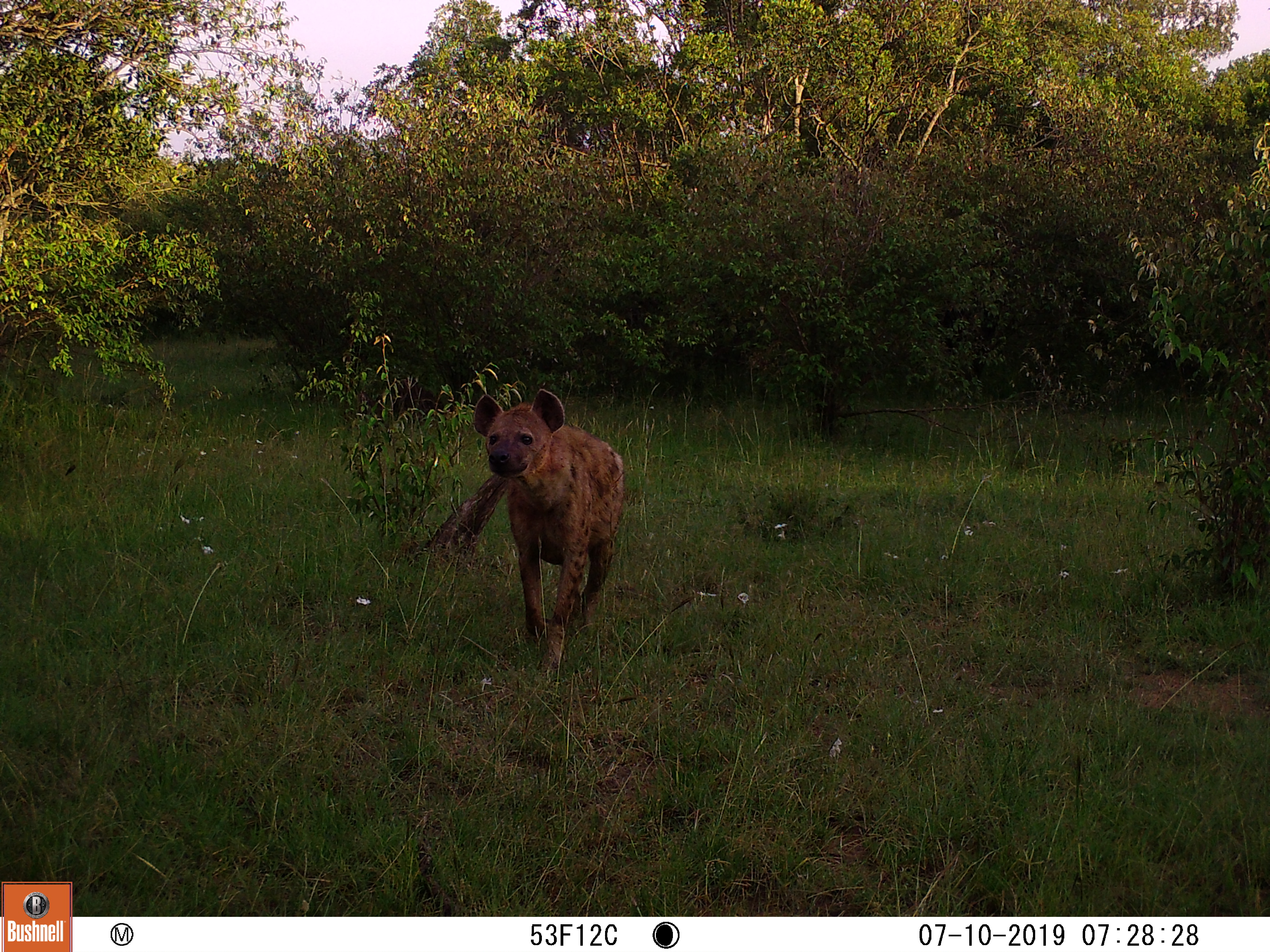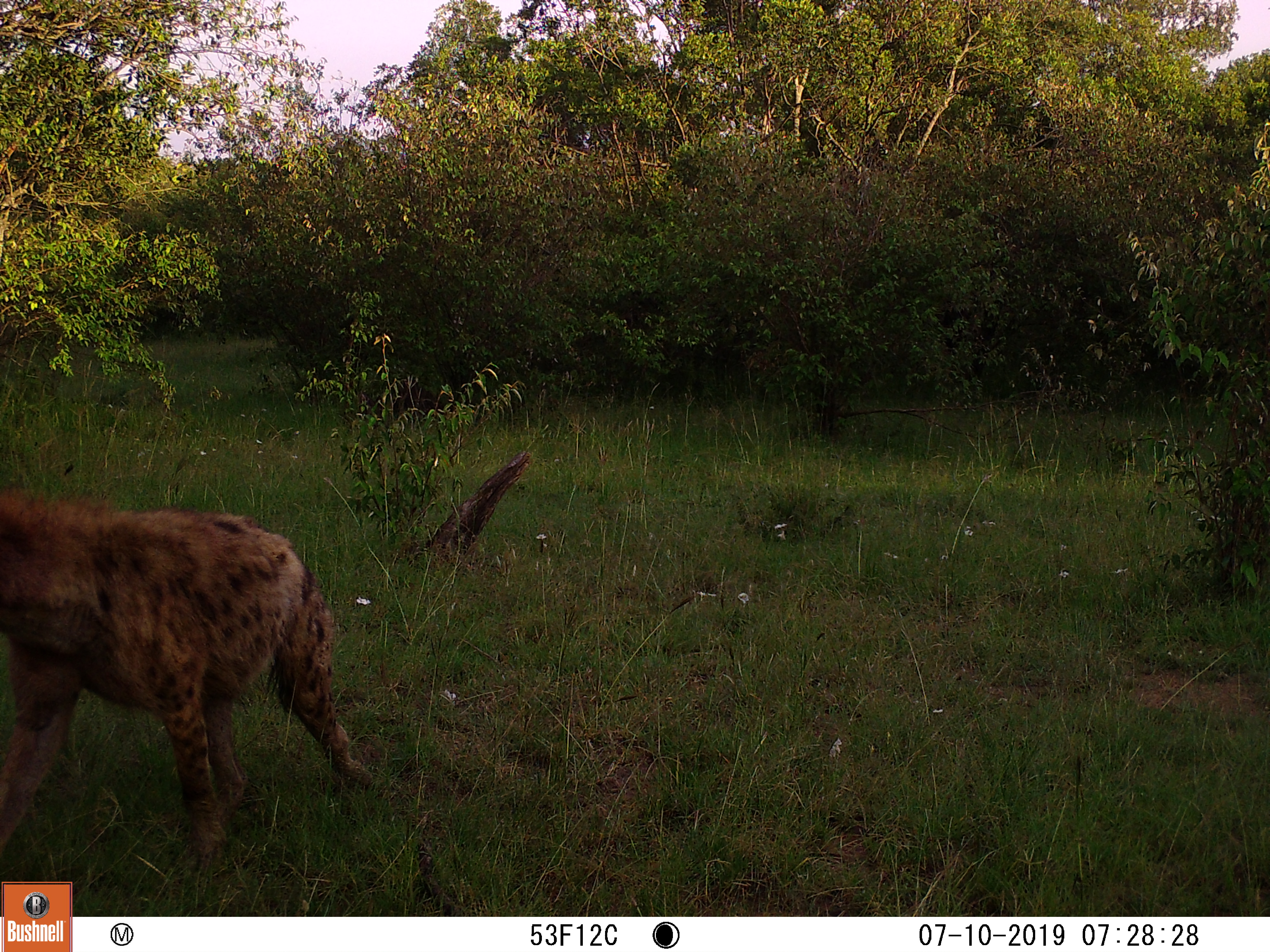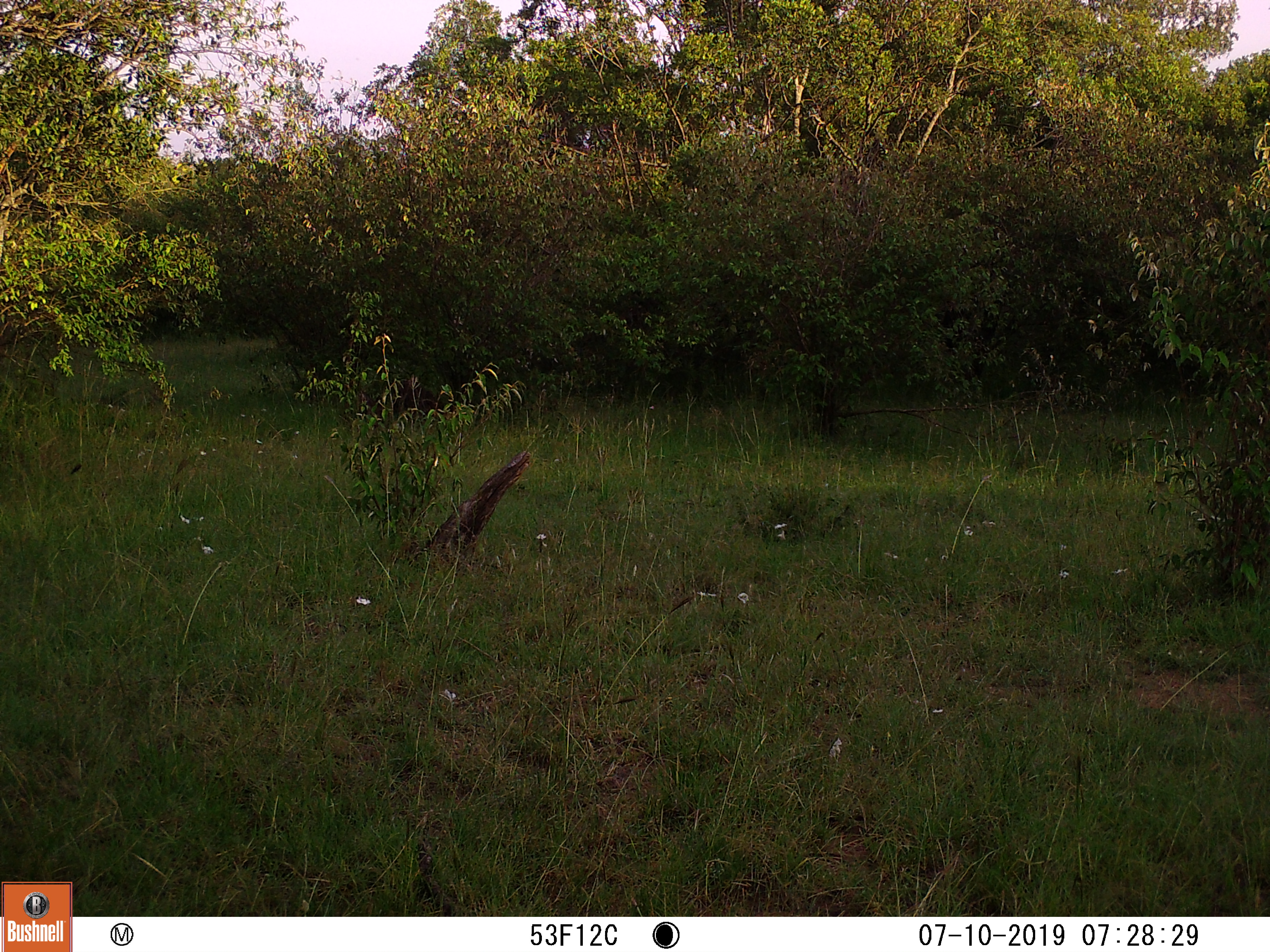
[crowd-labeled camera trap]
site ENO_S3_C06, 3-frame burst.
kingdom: Animalia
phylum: Chordata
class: Mammalia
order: Carnivora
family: Hyaenidae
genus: Crocuta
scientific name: Crocuta crocuta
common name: spotted hyena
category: hyenaspotted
Hyenaspotted (spotted hyena) (Crocuta crocuta), count 1. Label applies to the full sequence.